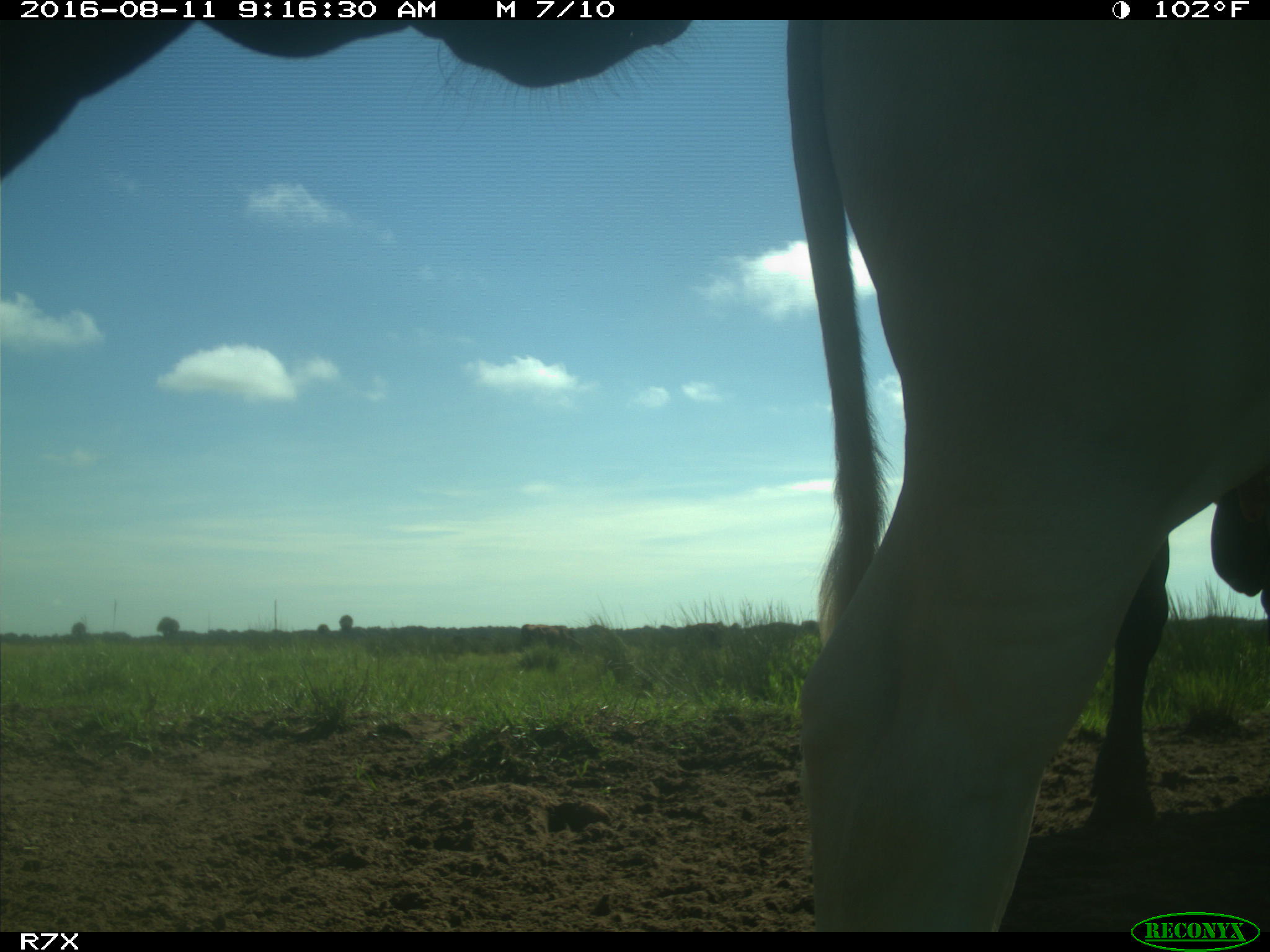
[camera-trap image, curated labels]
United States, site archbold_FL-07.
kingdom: Animalia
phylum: Chordata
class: Mammalia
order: Artiodactyla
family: Bovidae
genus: Bos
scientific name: Bos taurus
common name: domestic cow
Bos taurus (domestic cow).